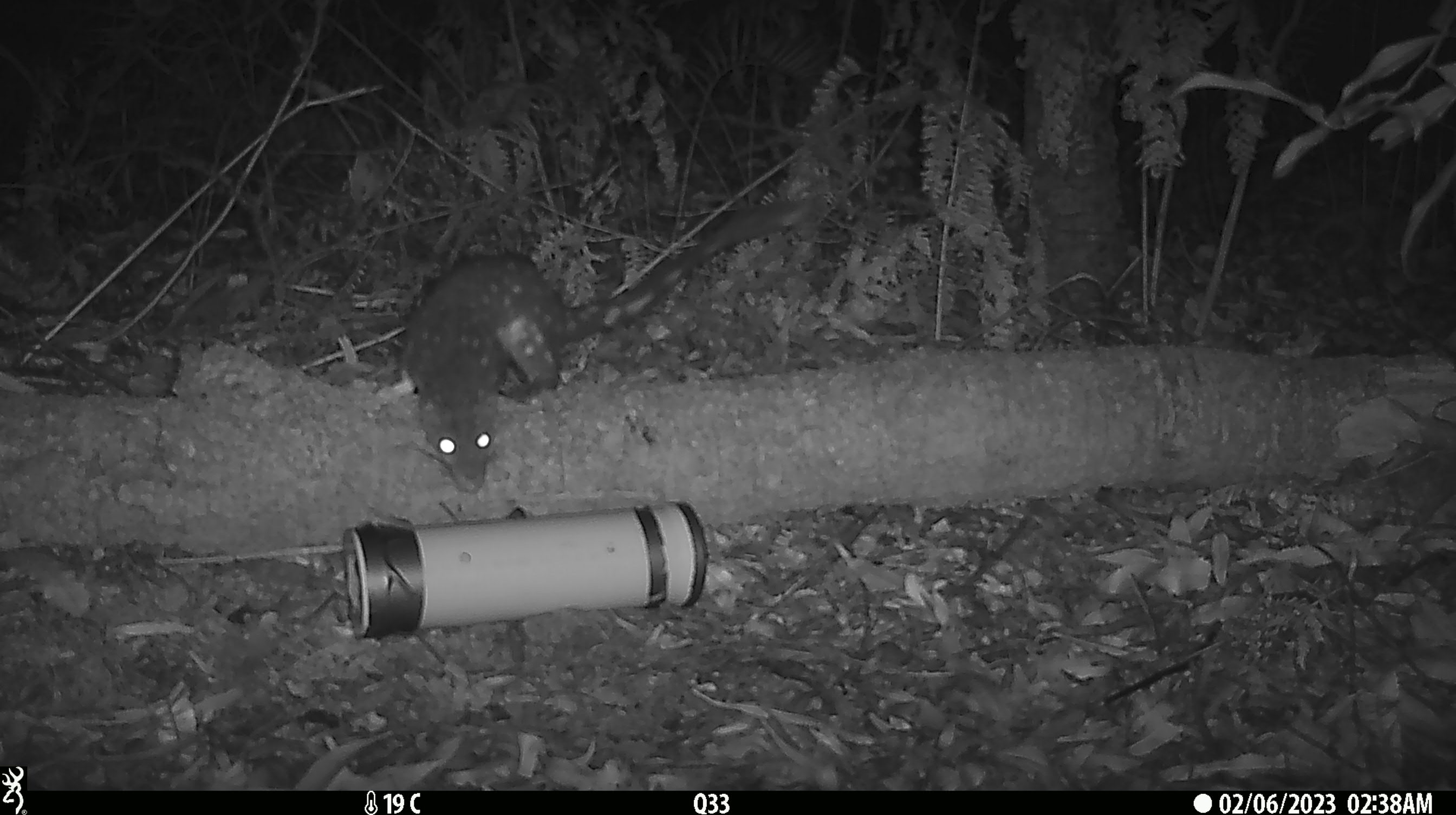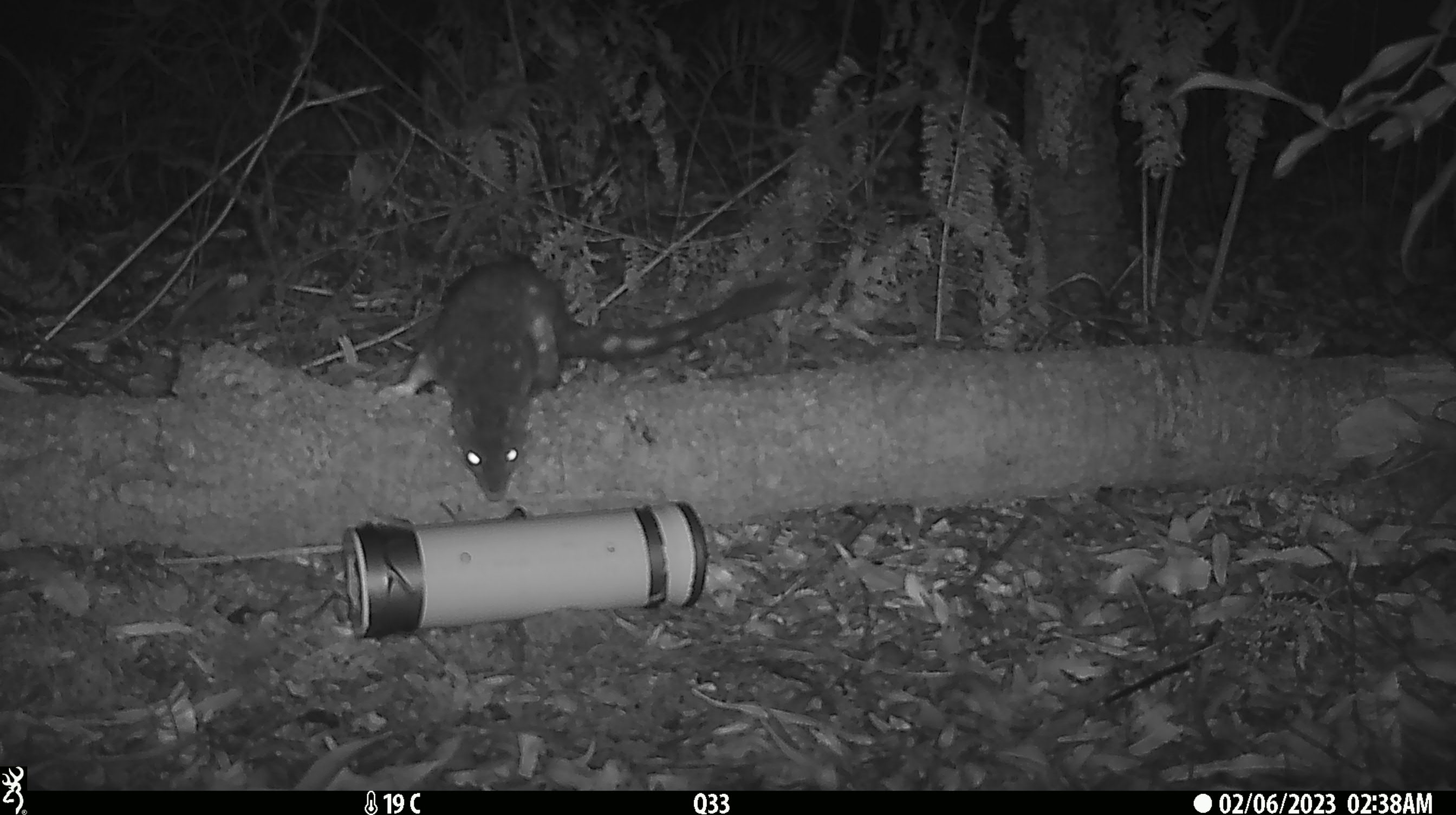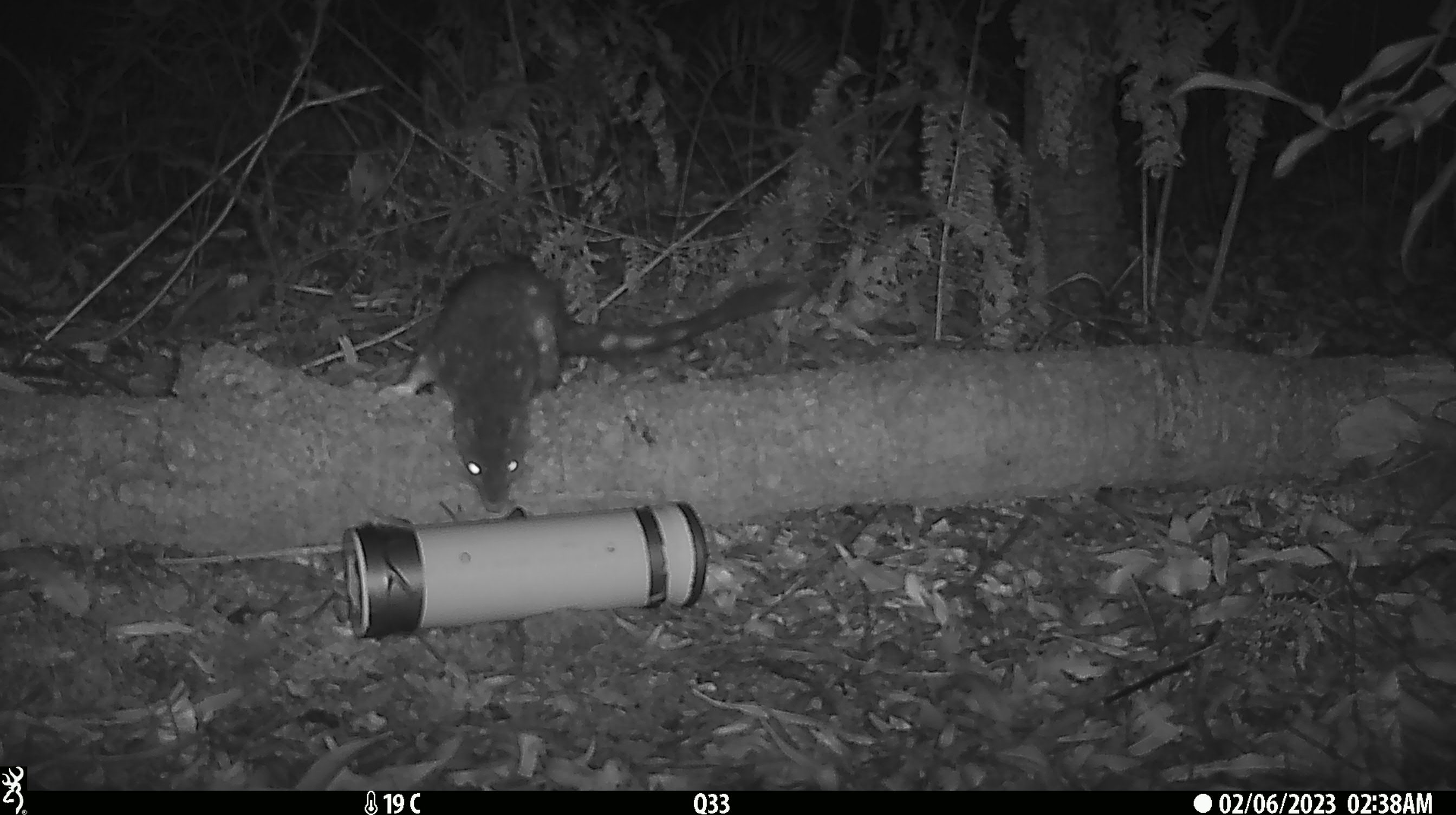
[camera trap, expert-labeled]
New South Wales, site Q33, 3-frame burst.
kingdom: Animalia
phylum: Chordata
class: Mammalia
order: Dasyuromorphia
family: Dasyuridae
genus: Dasyurus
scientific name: Dasyurus maculatus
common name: spotted-tailed quoll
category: quoll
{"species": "quoll (spotted-tailed quoll) (Dasyurus maculatus)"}